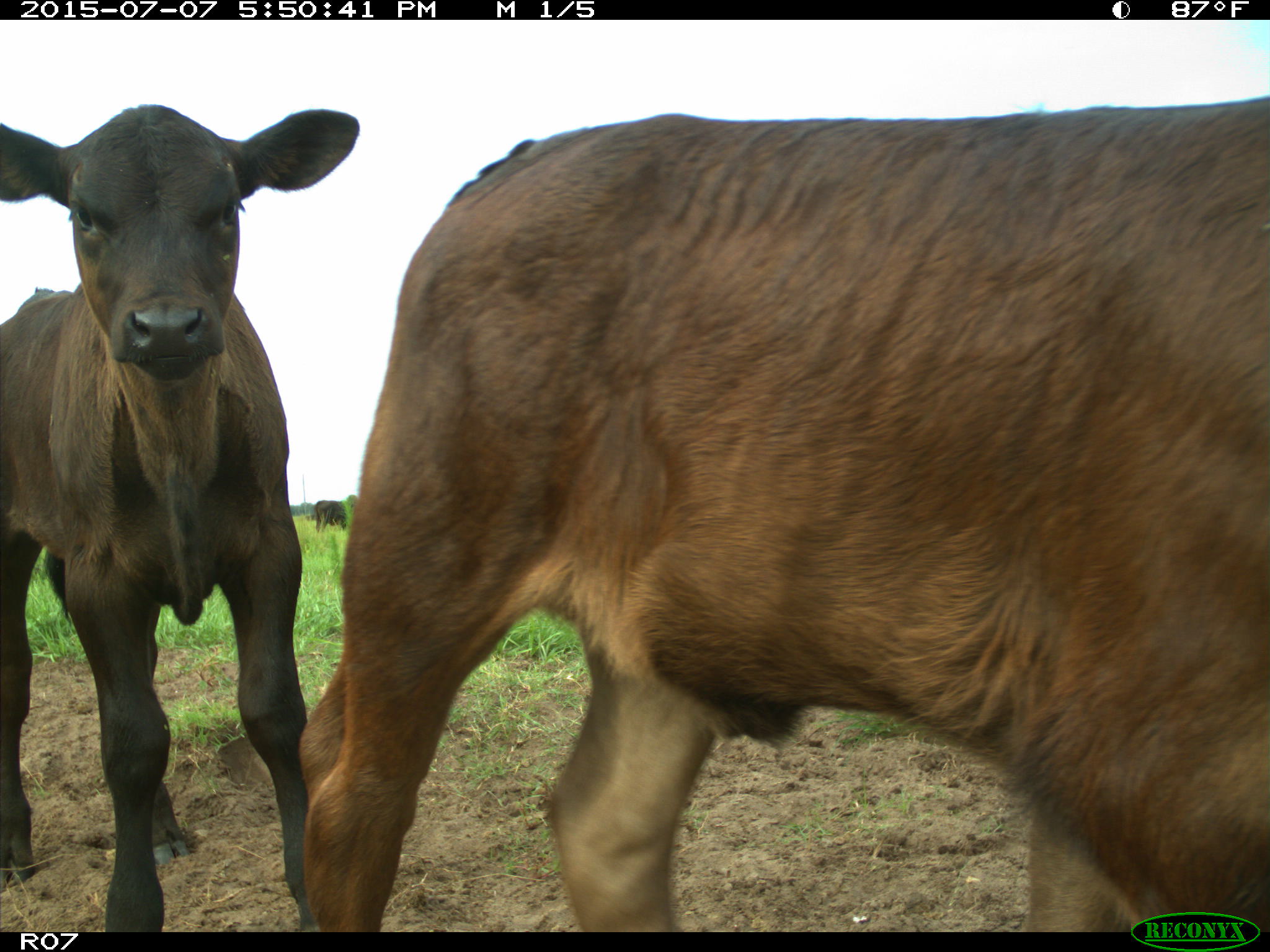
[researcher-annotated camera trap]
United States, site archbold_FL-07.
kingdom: Animalia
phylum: Chordata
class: Mammalia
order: Artiodactyla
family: Bovidae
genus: Bos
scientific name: Bos taurus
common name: domestic cow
Bos taurus (domestic cow).